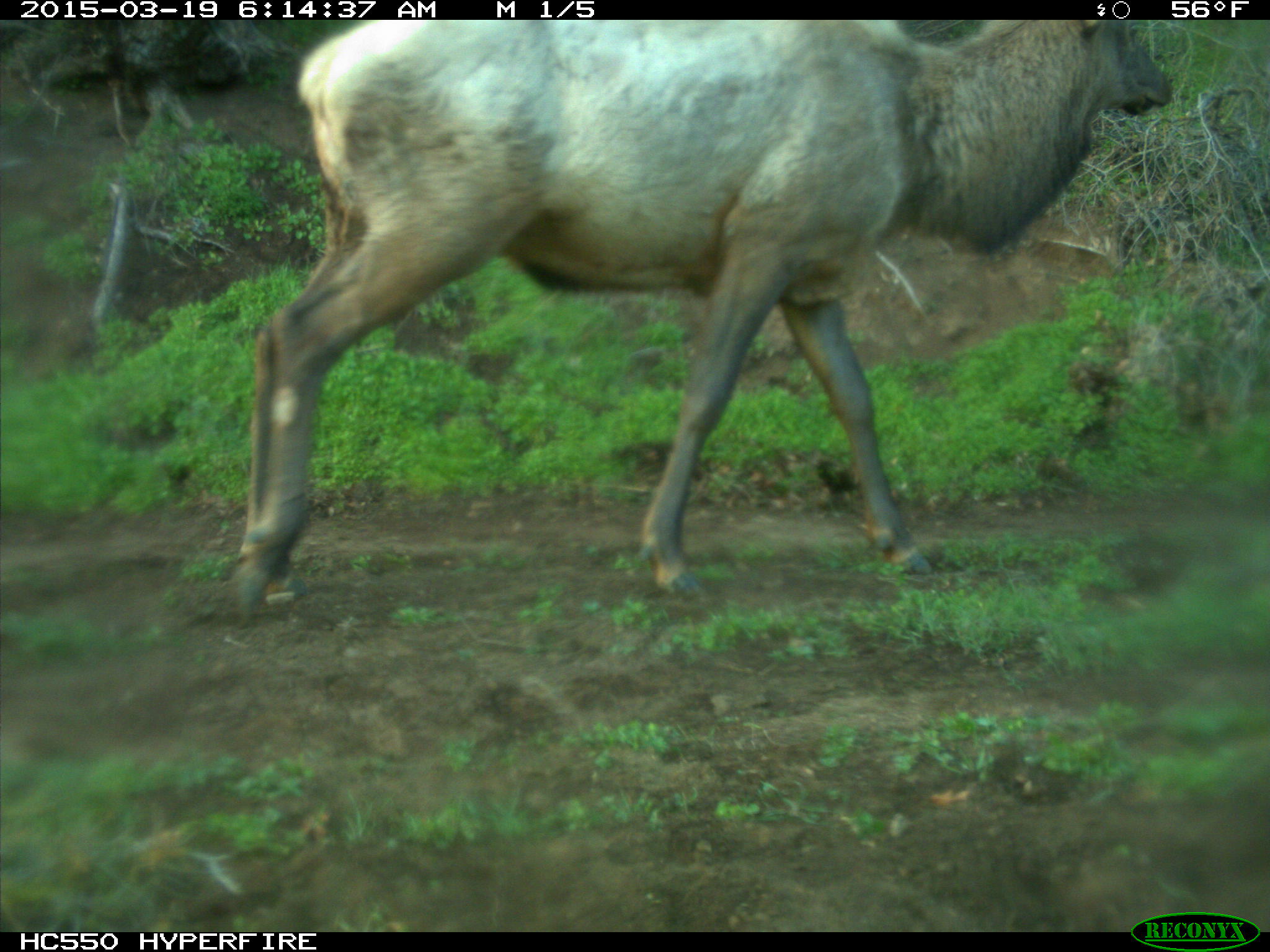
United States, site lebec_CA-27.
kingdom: Animalia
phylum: Chordata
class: Mammalia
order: Artiodactyla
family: Cervidae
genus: Cervus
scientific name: Cervus canadensis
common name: elk